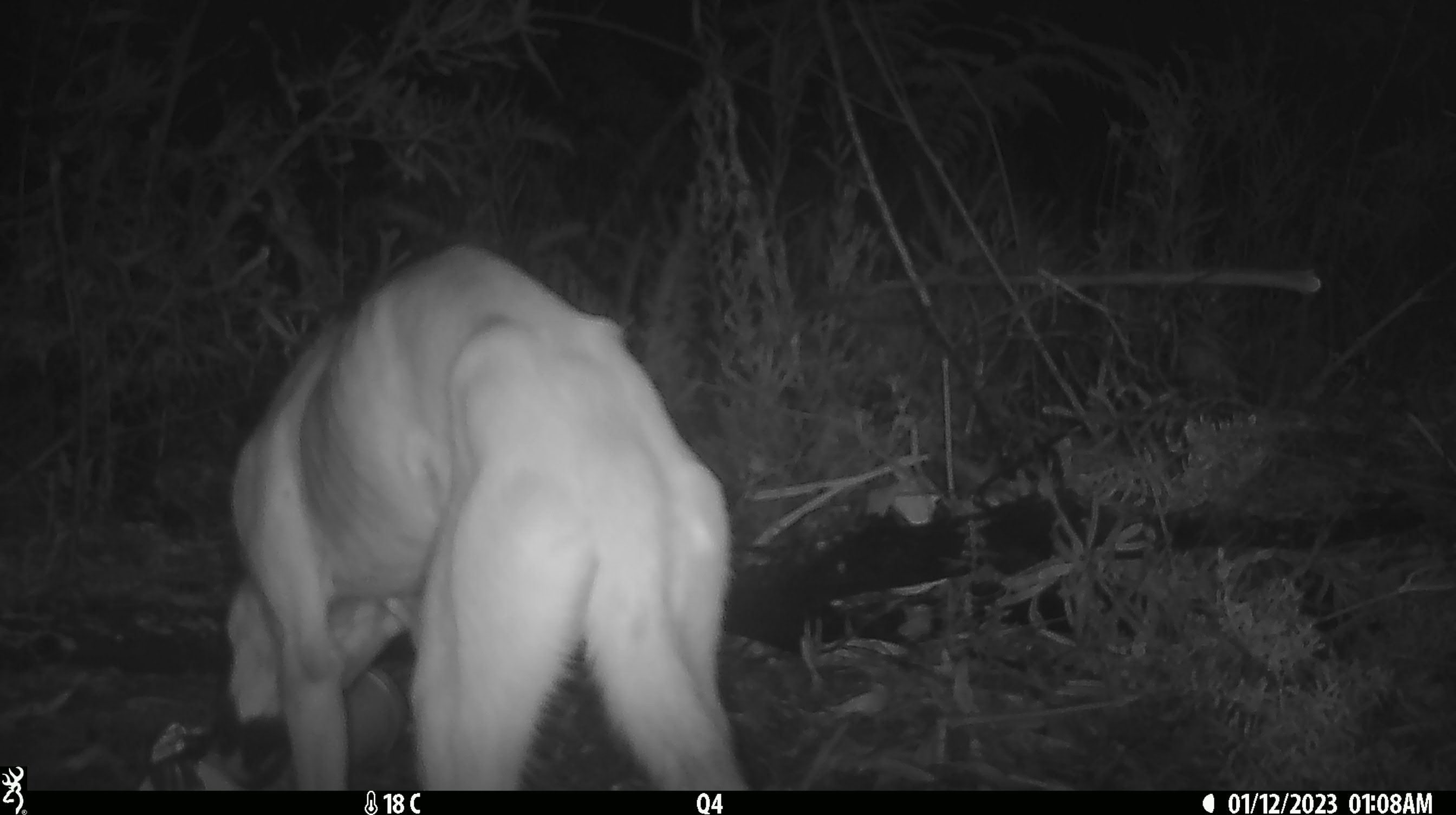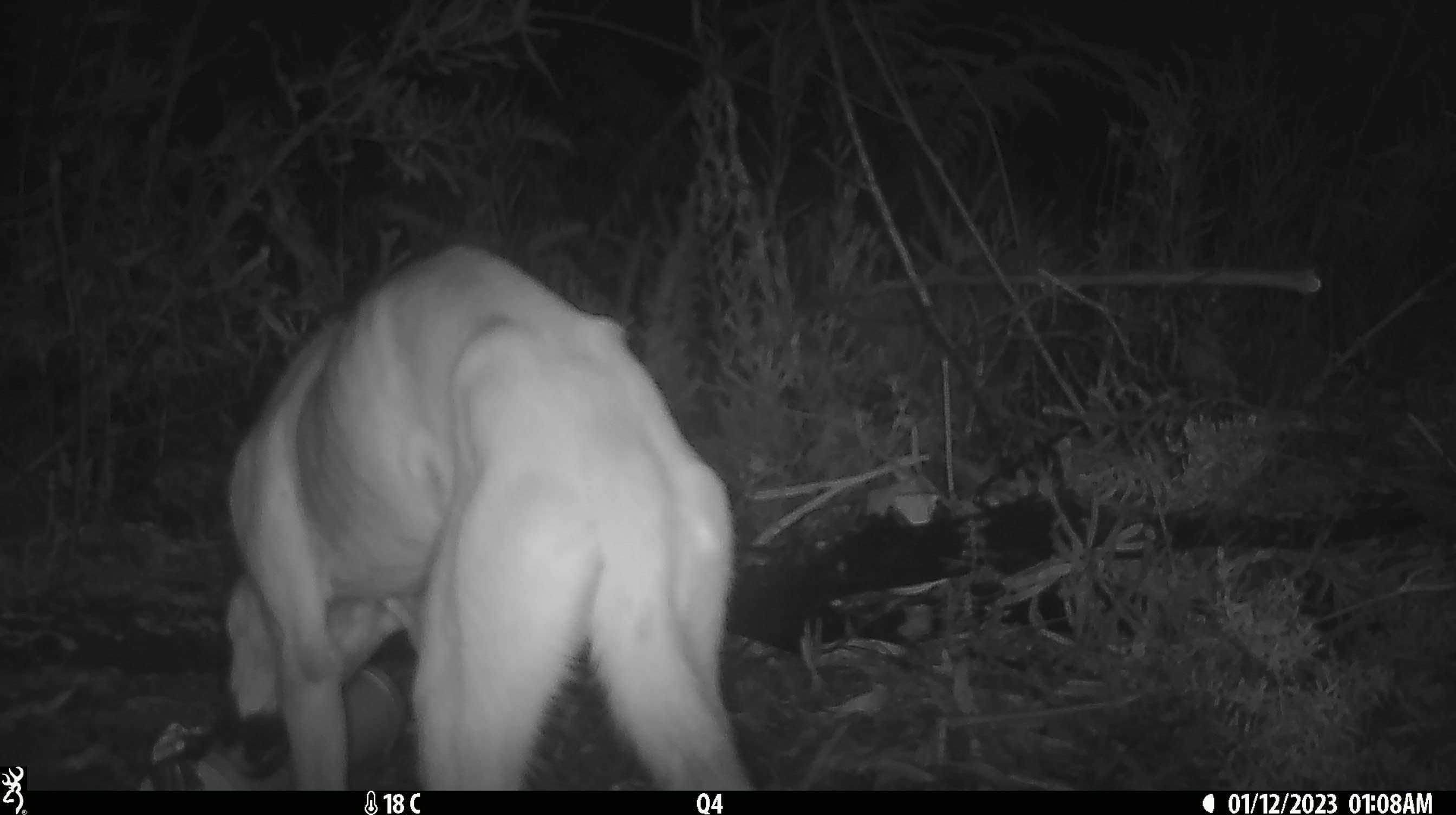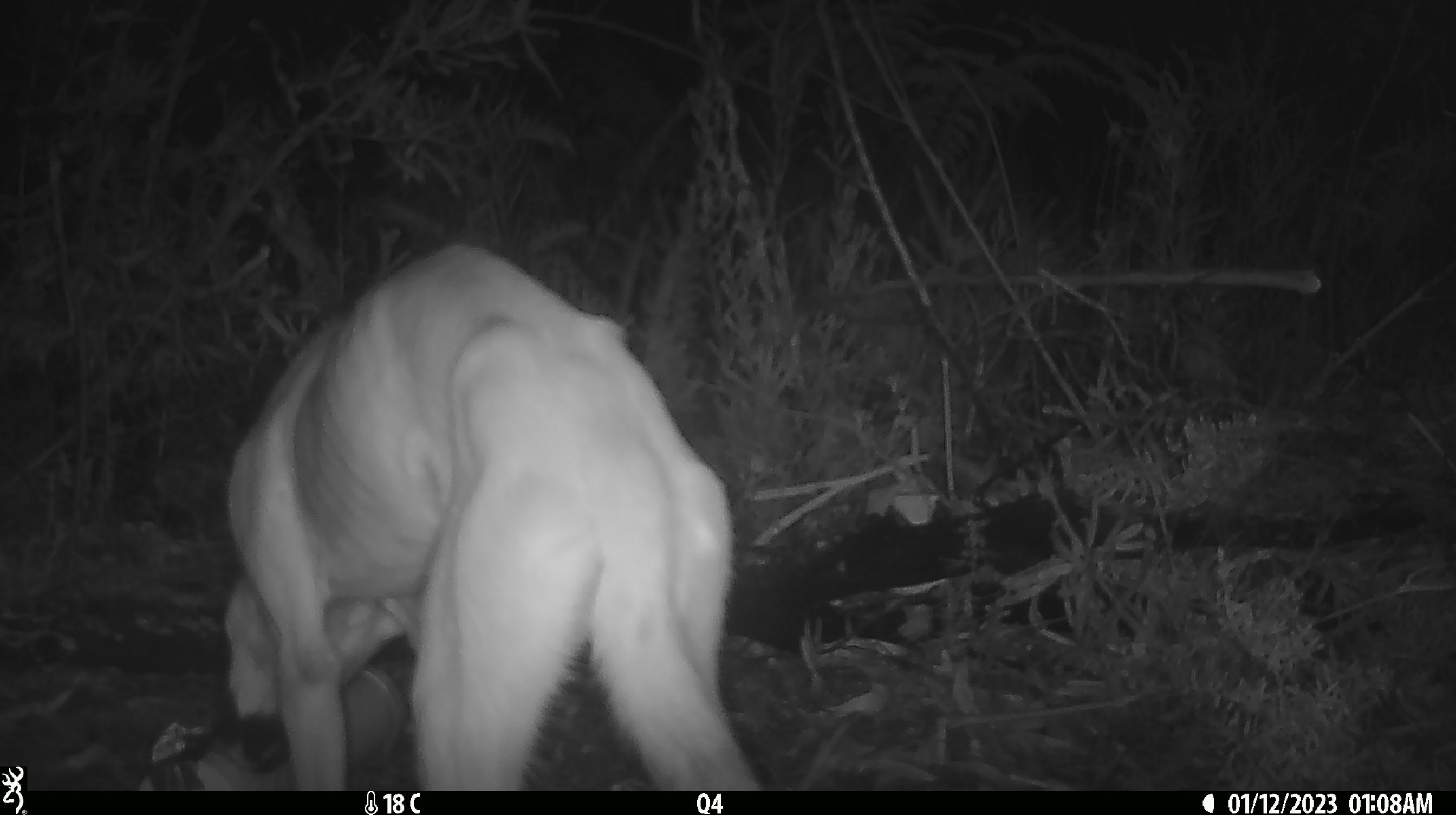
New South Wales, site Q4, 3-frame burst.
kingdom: Animalia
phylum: Chordata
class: Mammalia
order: Carnivora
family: Canidae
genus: Canis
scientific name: Canis familiaris dingo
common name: dingo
Dingo (Canis familiaris dingo).